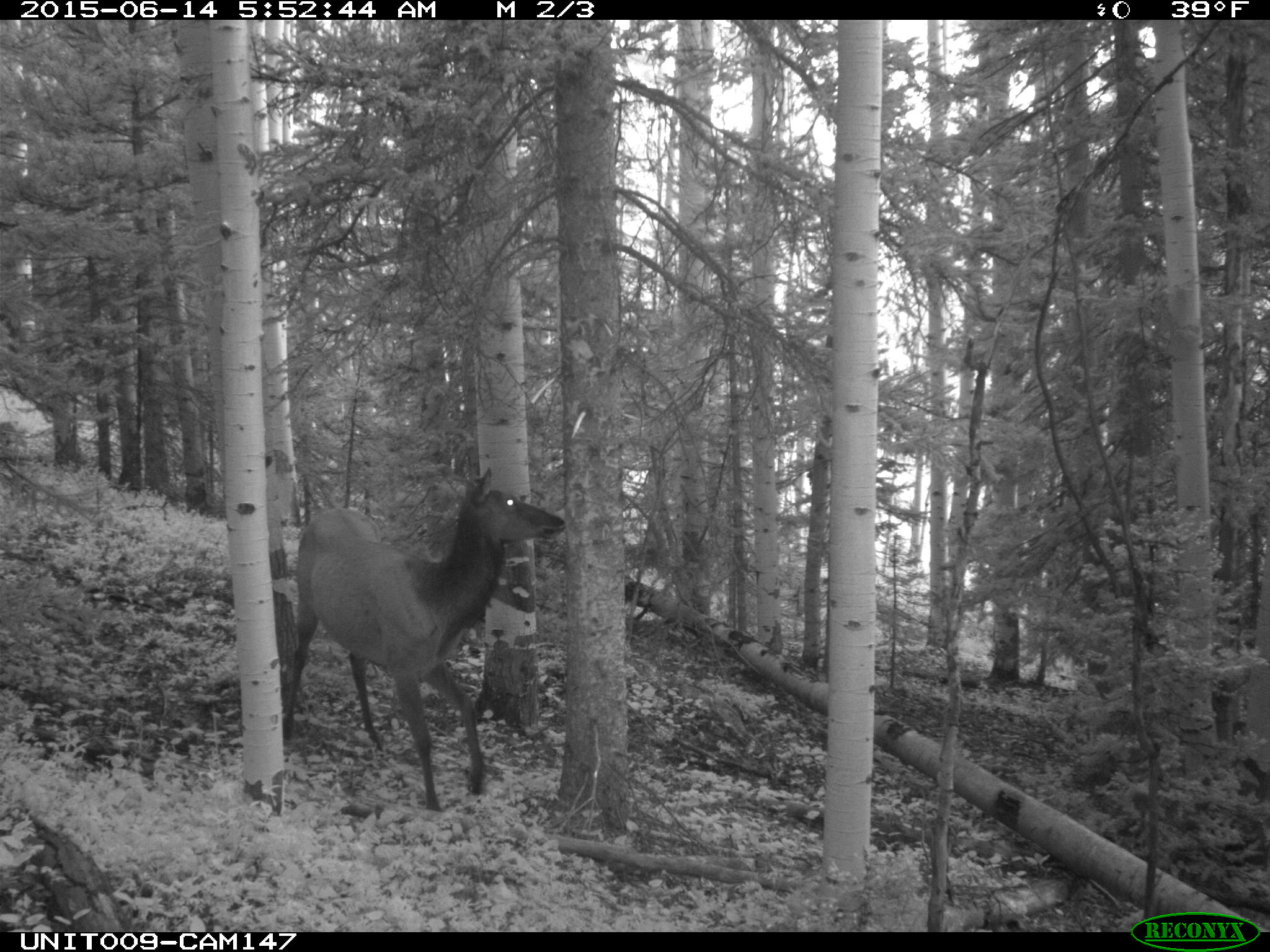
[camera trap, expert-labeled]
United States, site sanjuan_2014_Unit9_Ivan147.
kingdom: Animalia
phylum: Chordata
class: Mammalia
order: Artiodactyla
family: Cervidae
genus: Cervus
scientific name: Cervus elaphus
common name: red deer